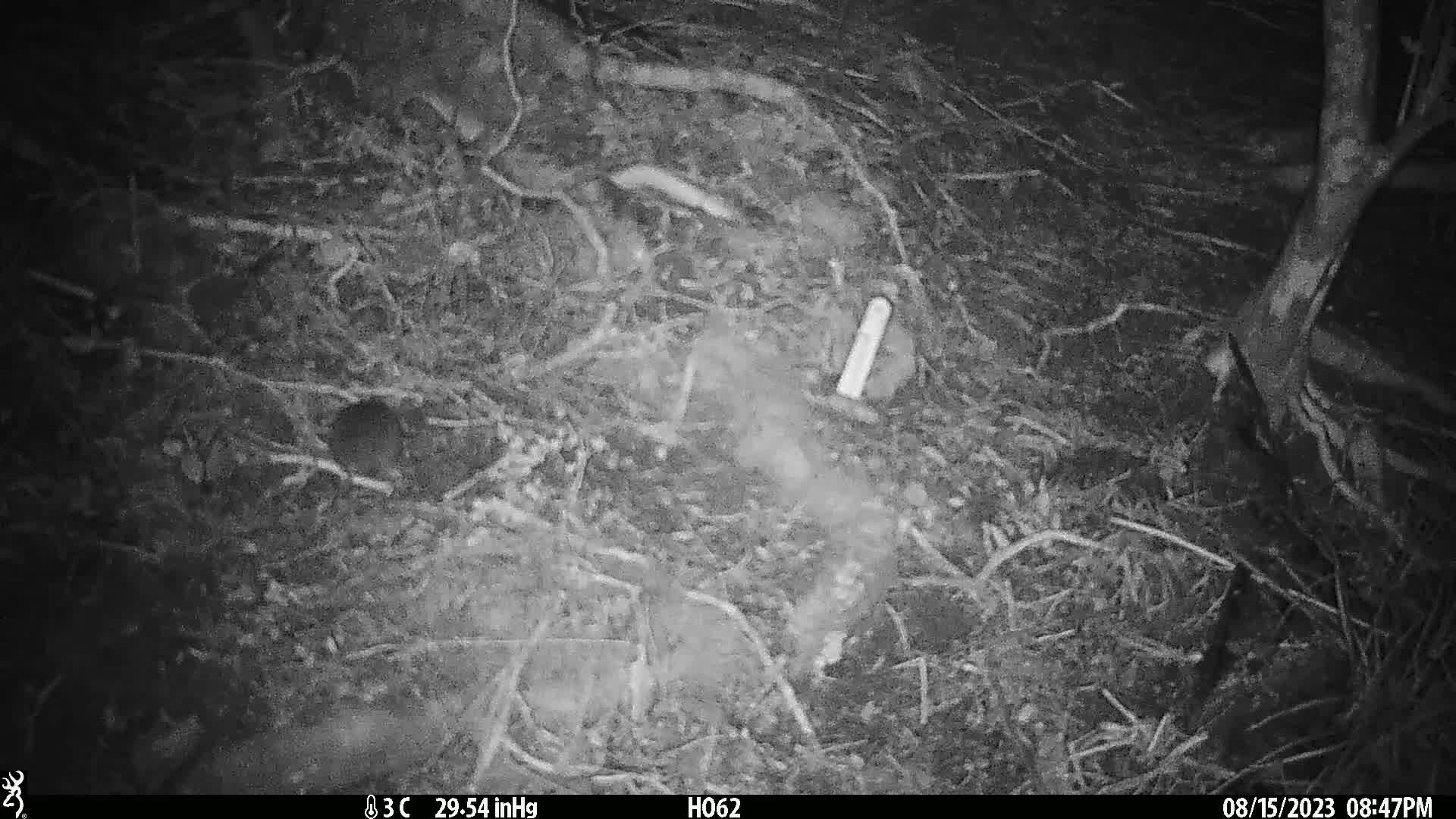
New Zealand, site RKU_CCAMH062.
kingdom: Animalia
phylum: Chordata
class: Mammalia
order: Rodentia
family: Muridae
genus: Rattus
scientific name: Rattus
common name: rat